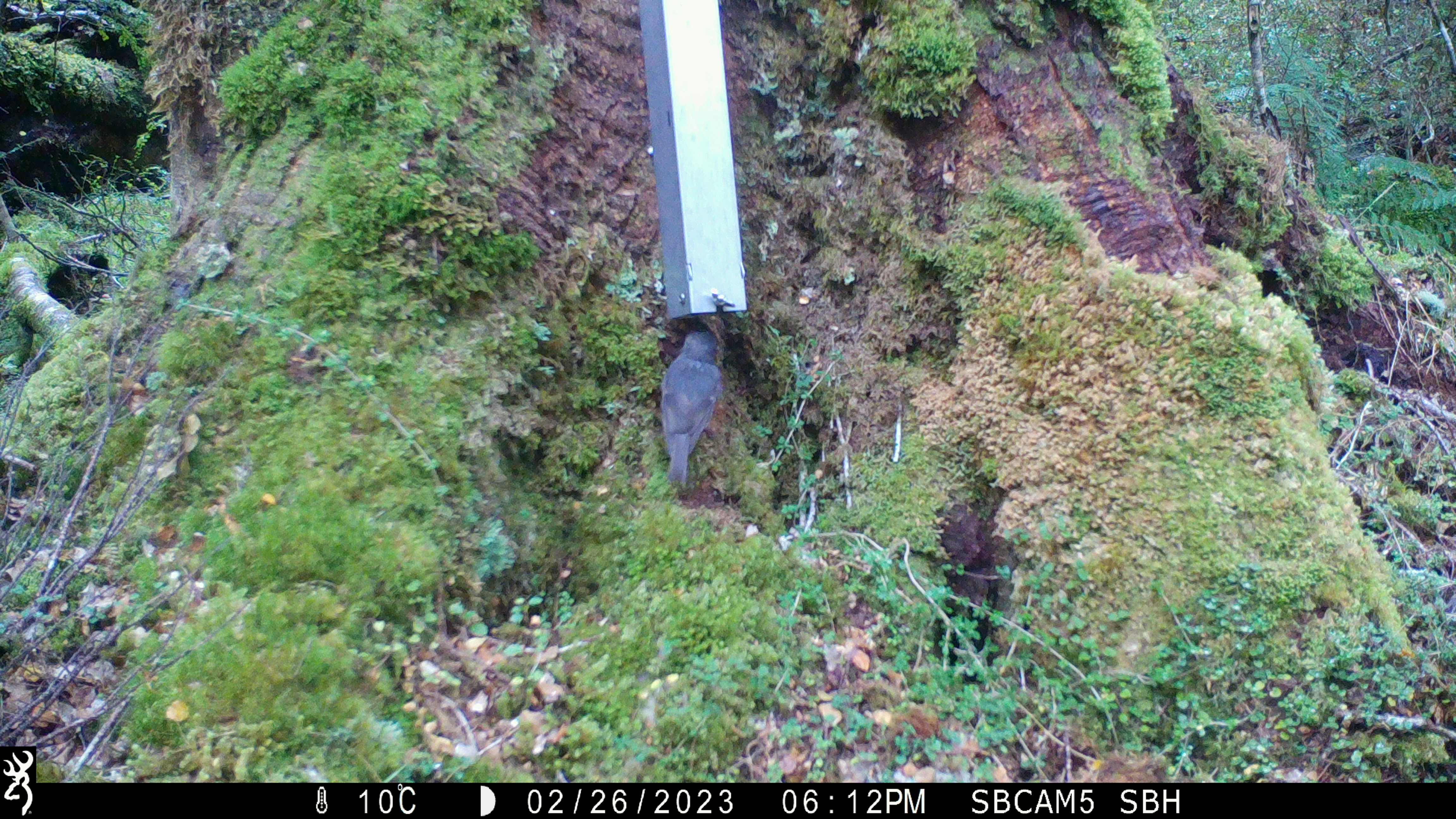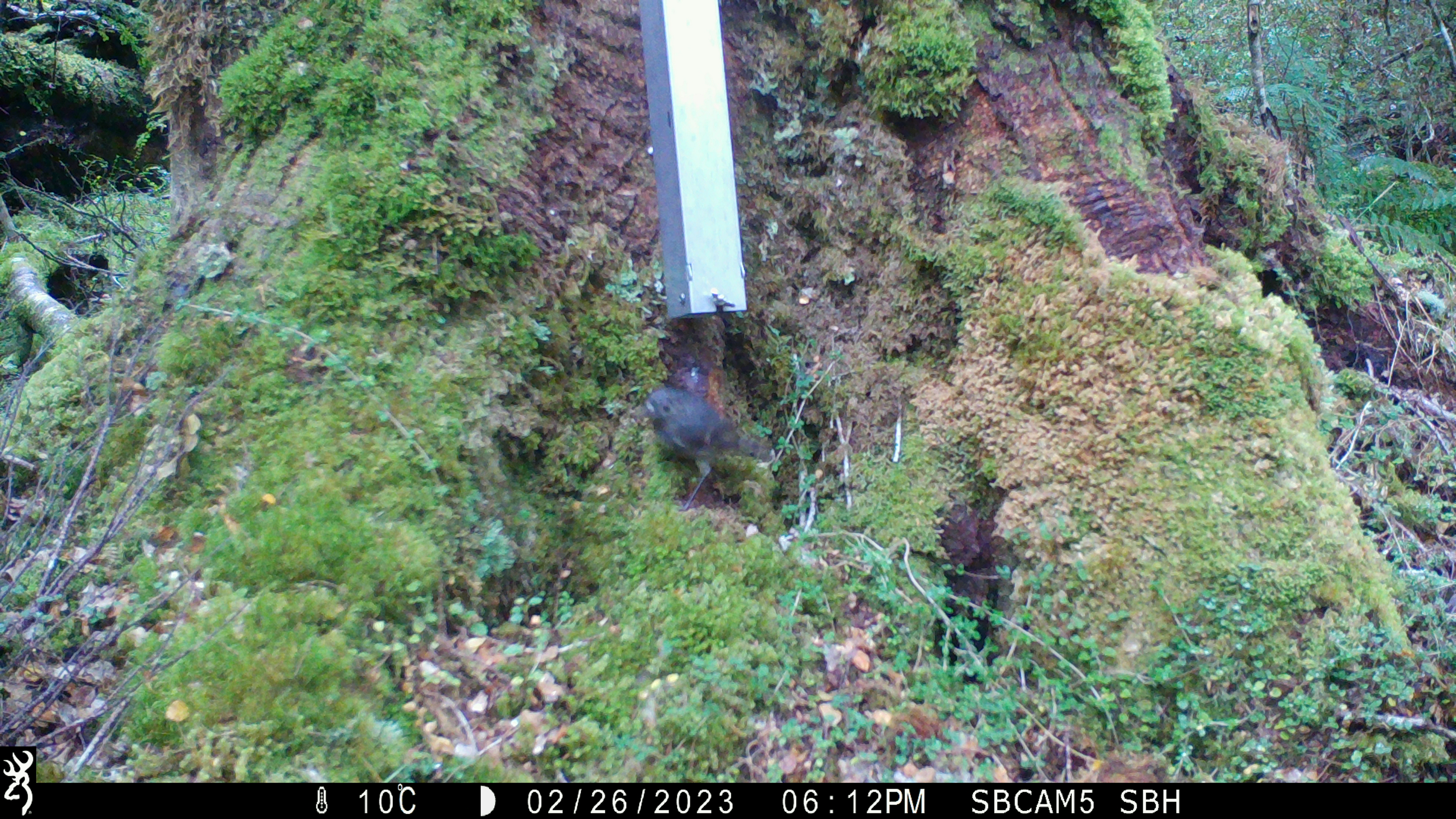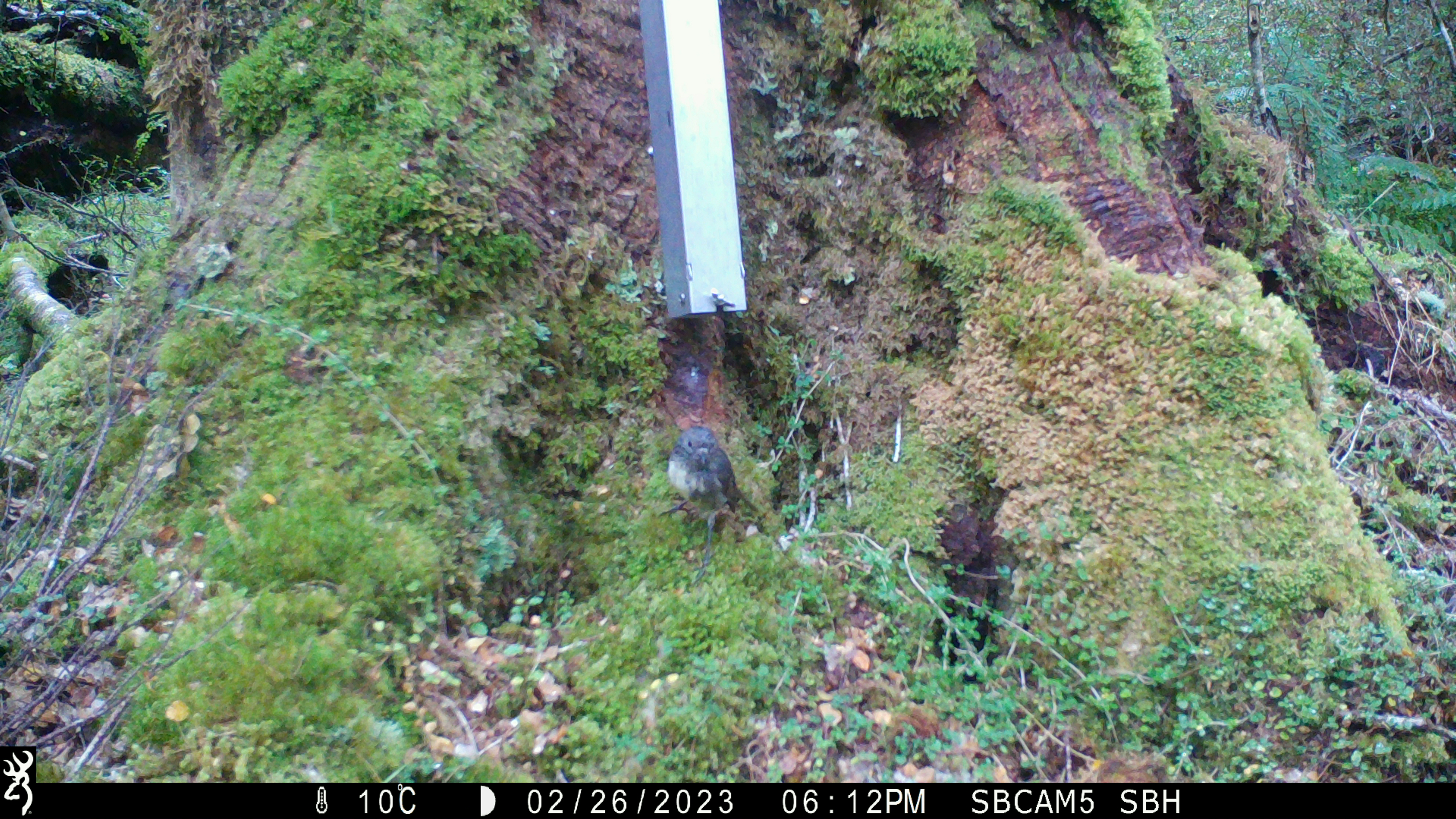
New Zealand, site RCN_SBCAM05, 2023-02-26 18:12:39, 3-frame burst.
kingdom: Animalia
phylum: Chordata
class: Aves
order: Passeriformes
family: Petroicidae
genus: Petroica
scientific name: Petroica australis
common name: new zealand robin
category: robin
Robin (new zealand robin) (Petroica australis).